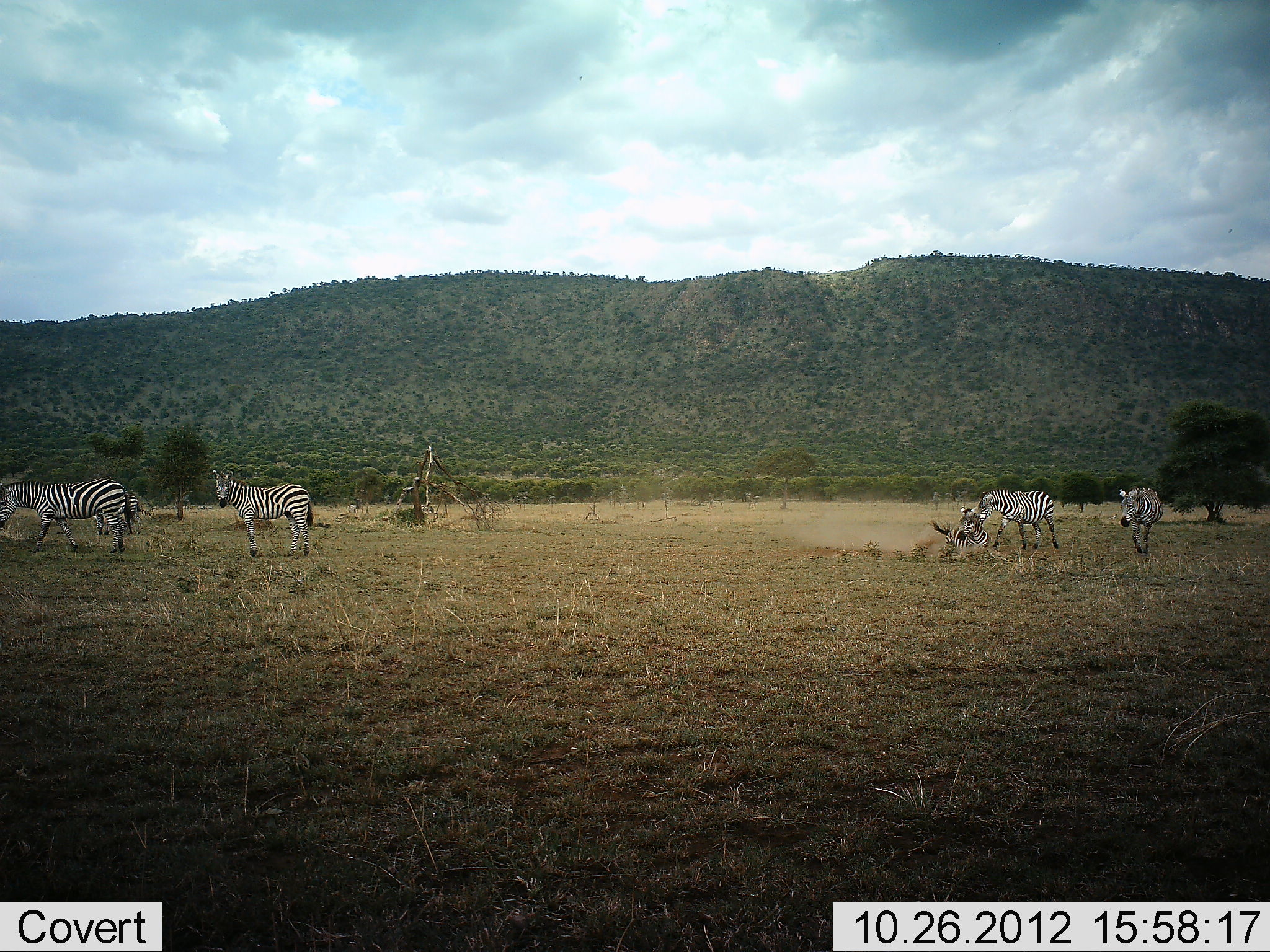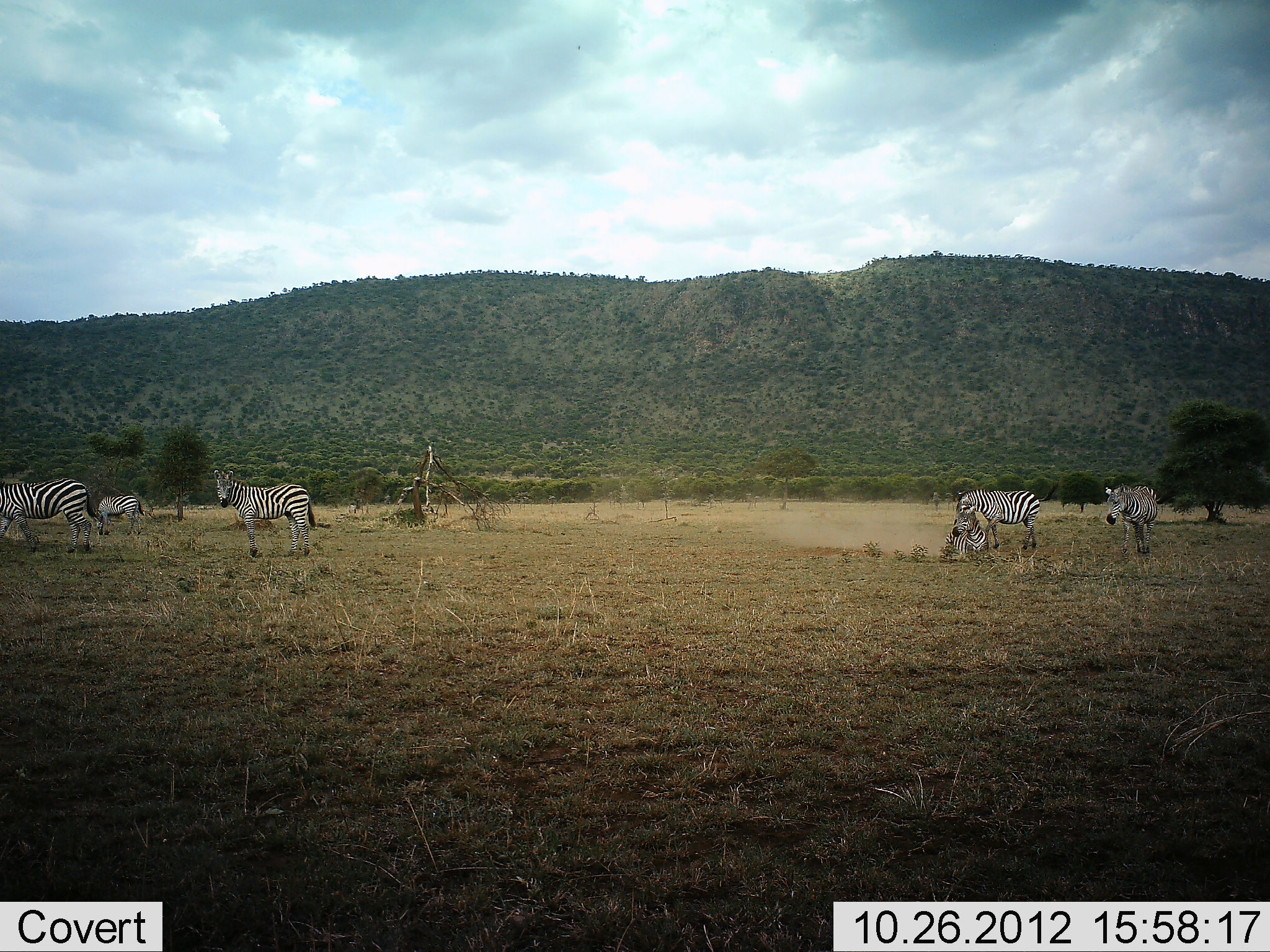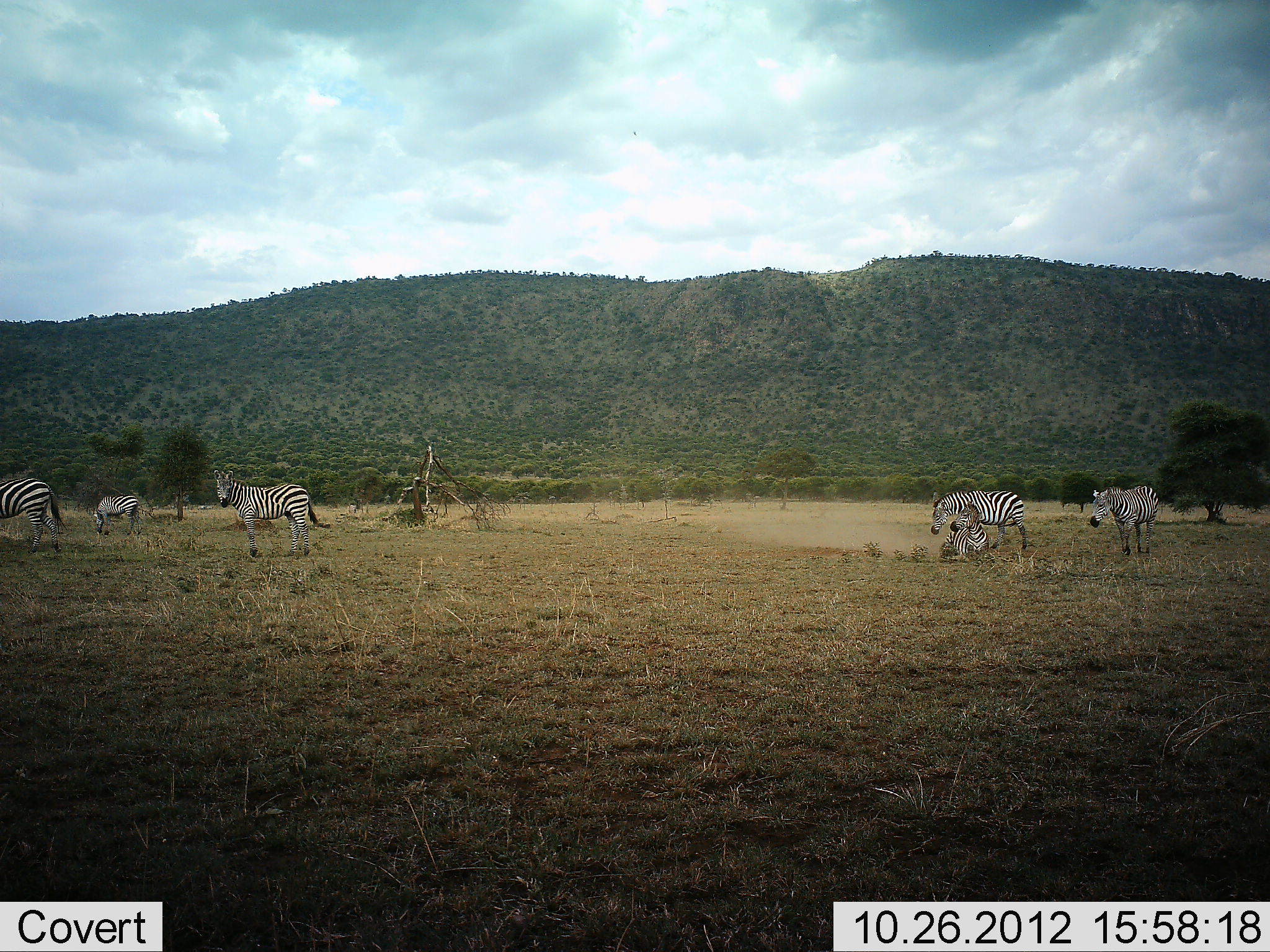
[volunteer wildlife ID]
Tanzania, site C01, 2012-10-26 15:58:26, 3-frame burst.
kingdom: Animalia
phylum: Chordata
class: Mammalia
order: Perissodactyla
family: Equidae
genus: Equus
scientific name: Equus quagga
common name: plains zebra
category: zebra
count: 5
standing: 60%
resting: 0%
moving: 80%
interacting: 20%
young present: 0%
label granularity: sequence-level